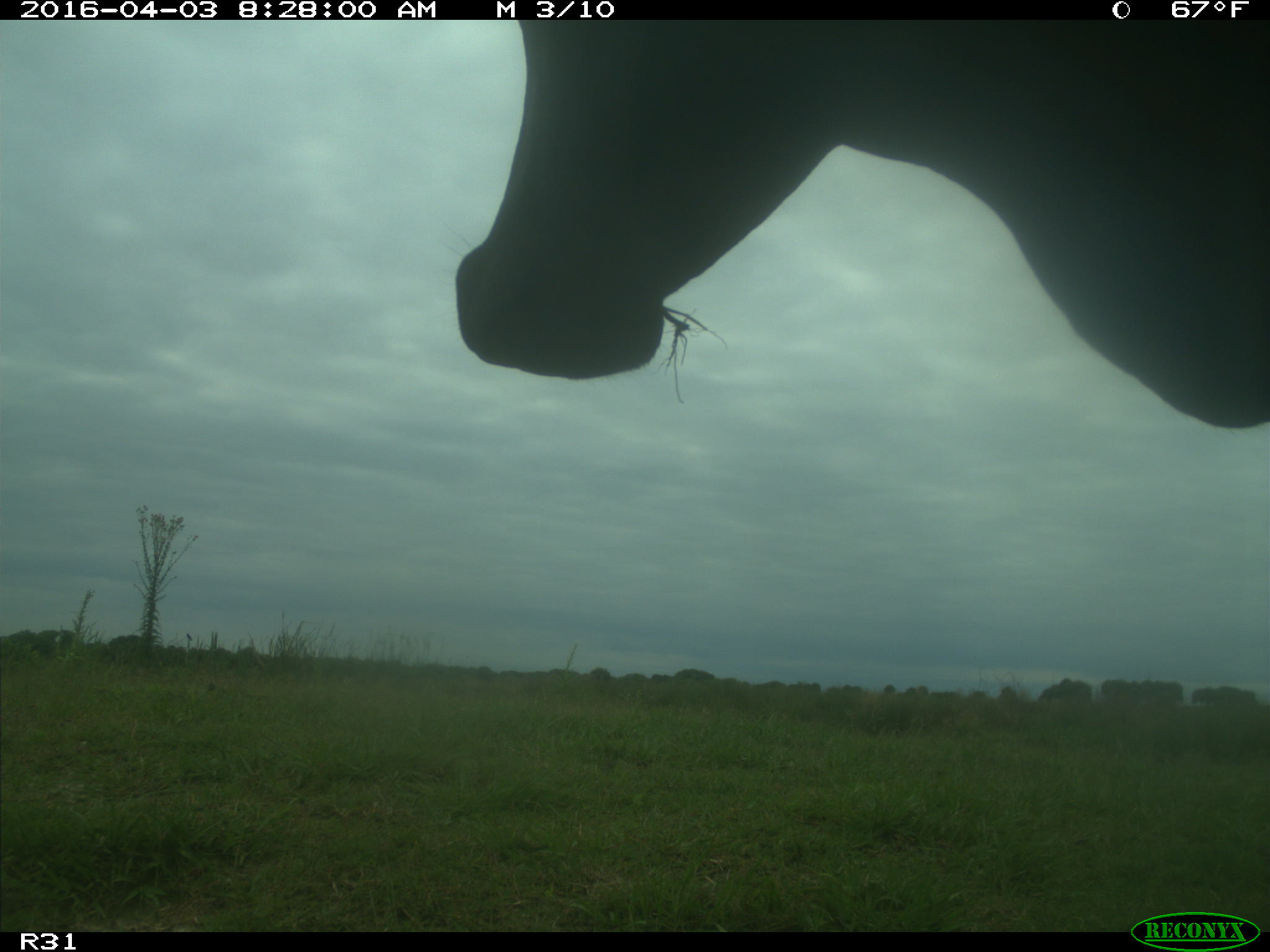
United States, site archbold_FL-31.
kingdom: Animalia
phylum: Chordata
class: Mammalia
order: Artiodactyla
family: Bovidae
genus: Bos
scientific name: Bos taurus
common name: domestic cow